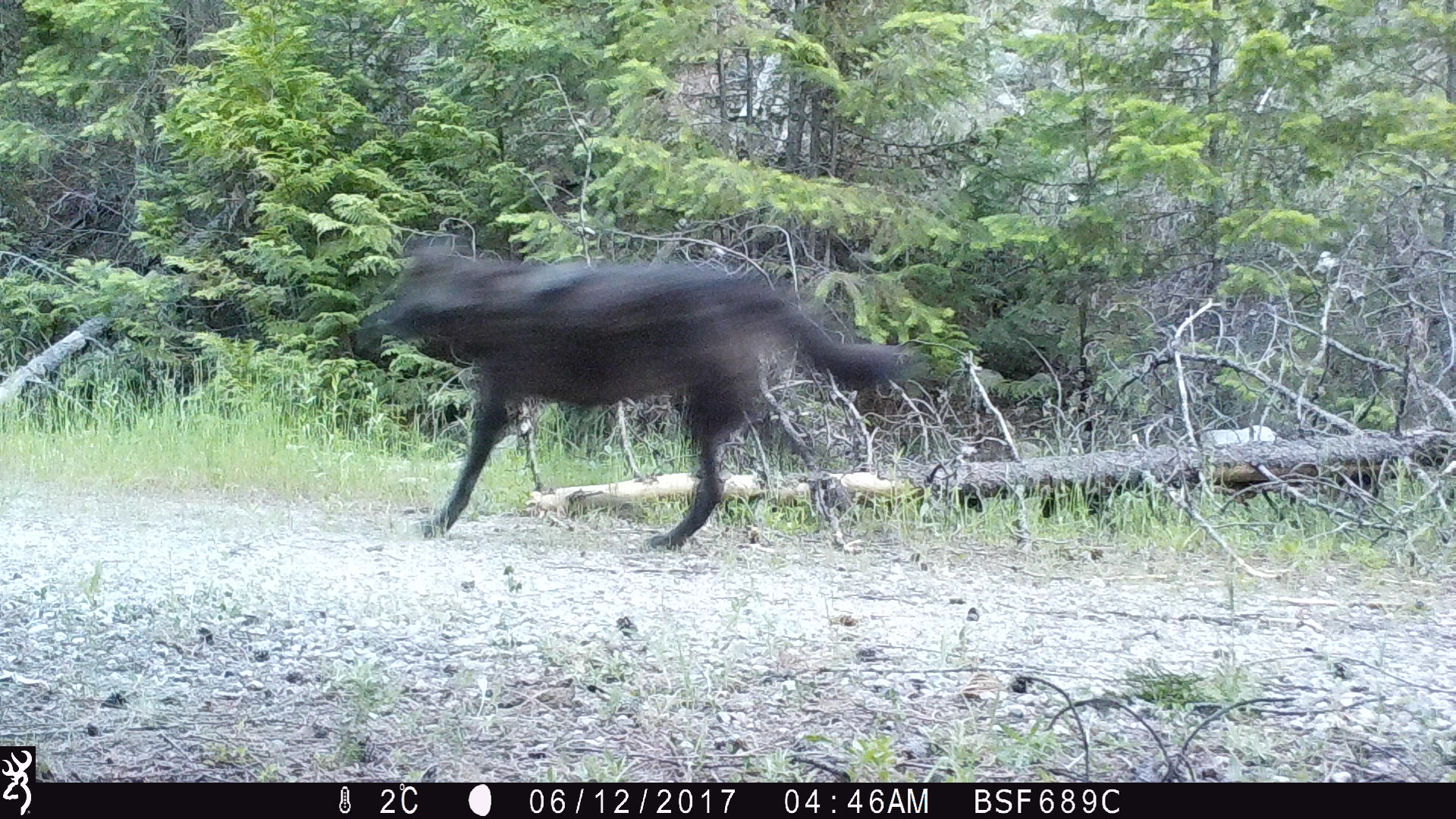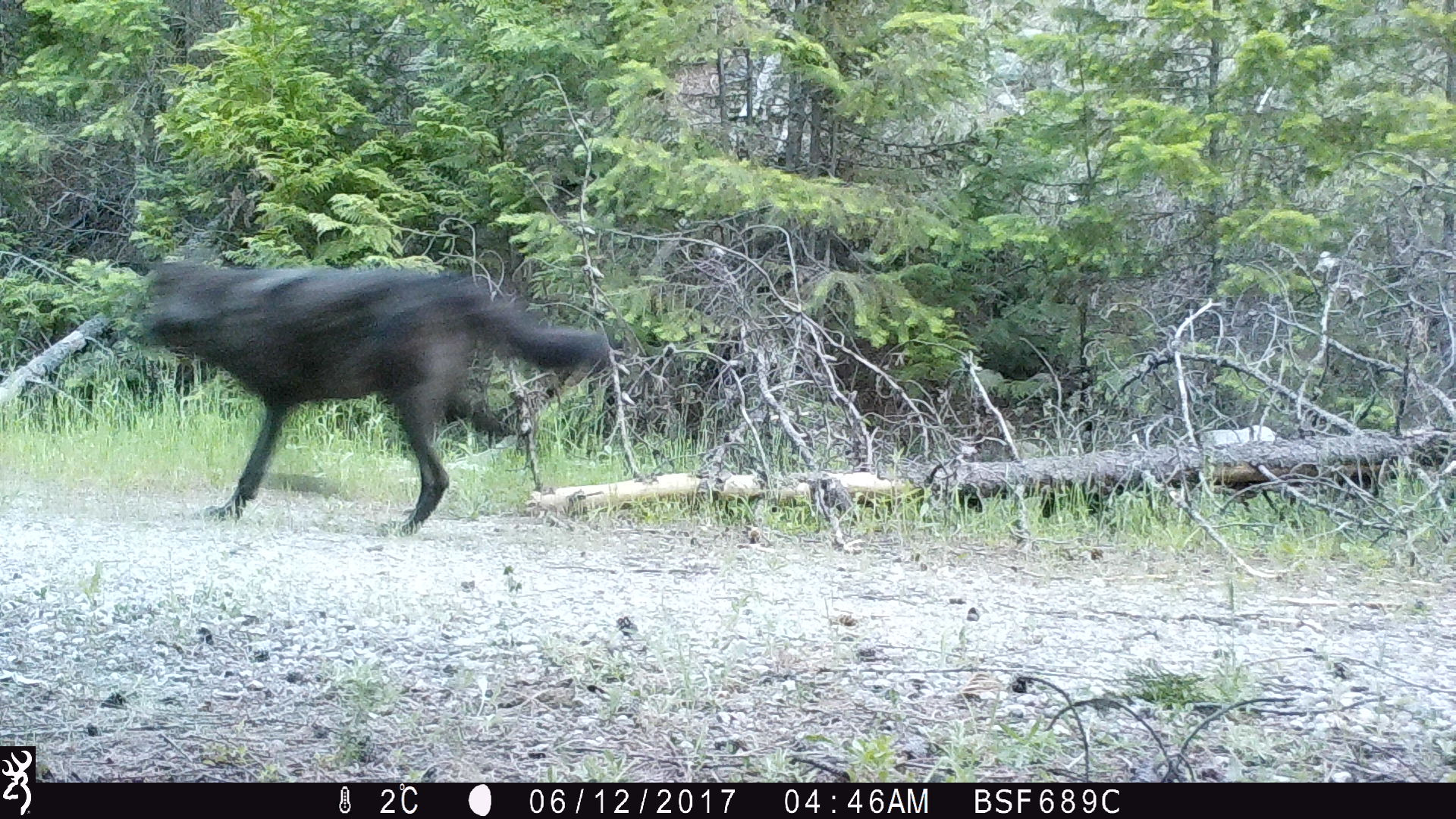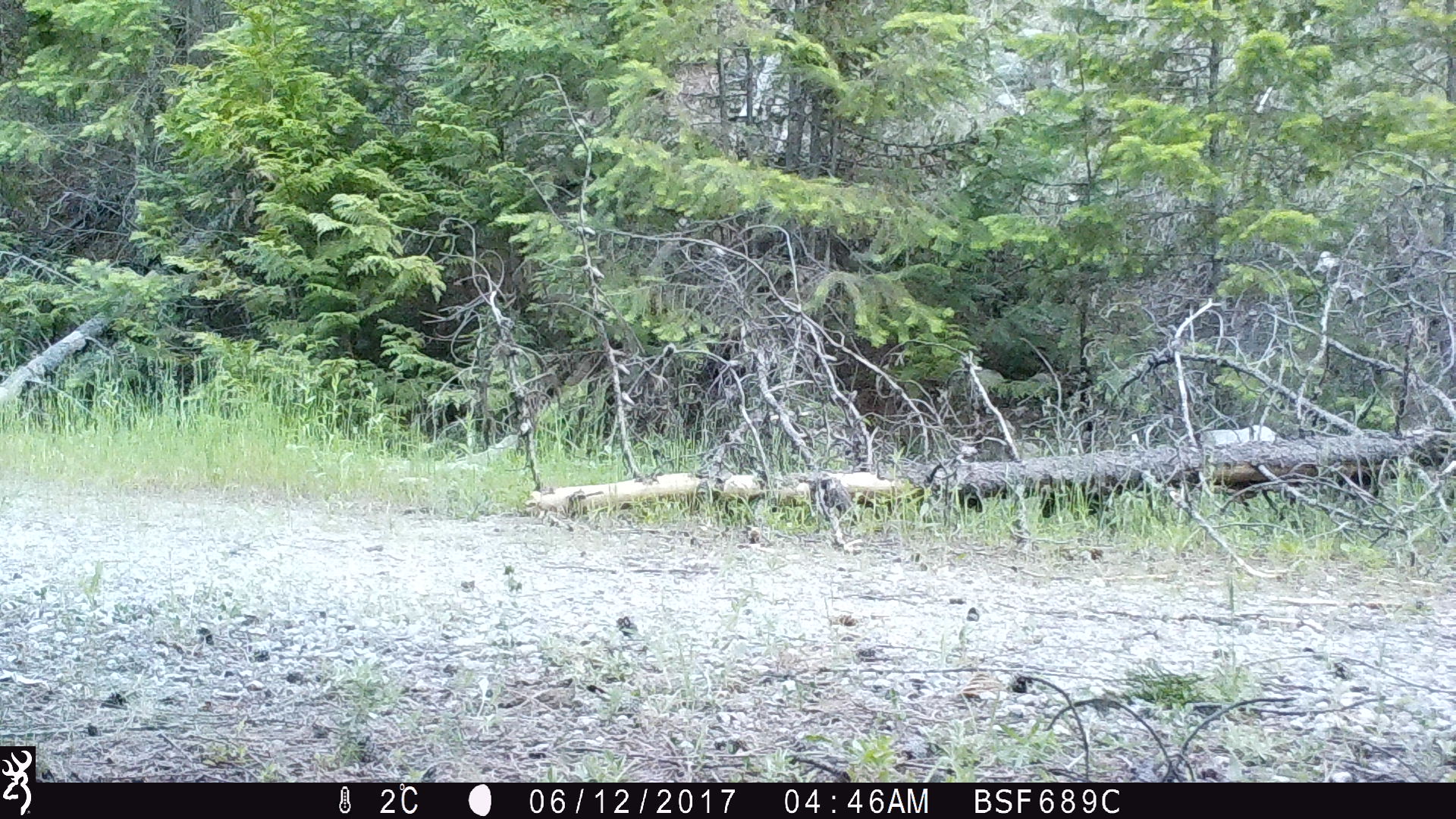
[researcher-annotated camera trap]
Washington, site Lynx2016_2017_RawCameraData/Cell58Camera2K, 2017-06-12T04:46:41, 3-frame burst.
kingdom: Animalia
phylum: Chordata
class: Mammalia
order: Carnivora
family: Canidae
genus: Canis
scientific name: Canis lupus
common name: gray wolf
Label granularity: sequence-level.